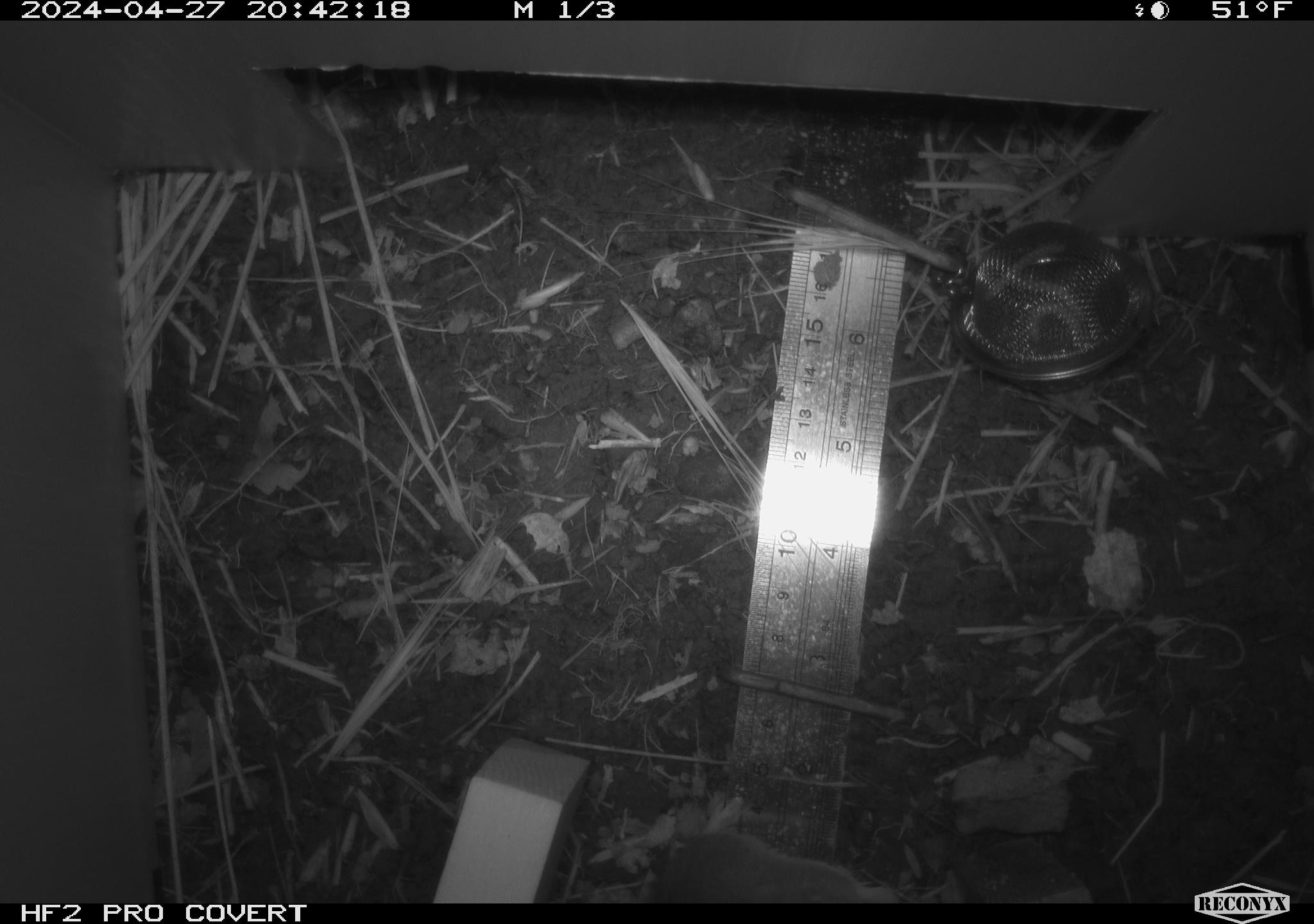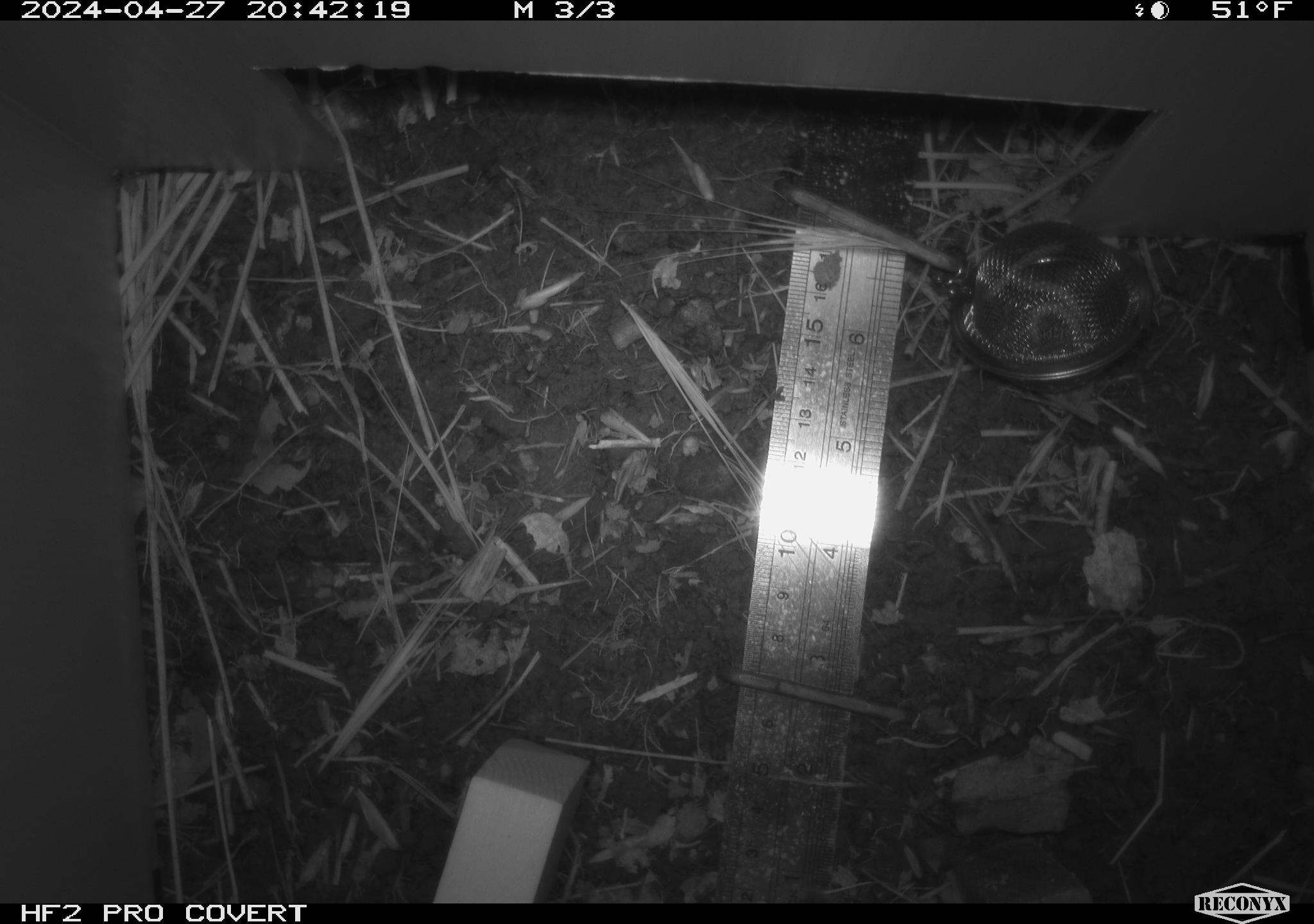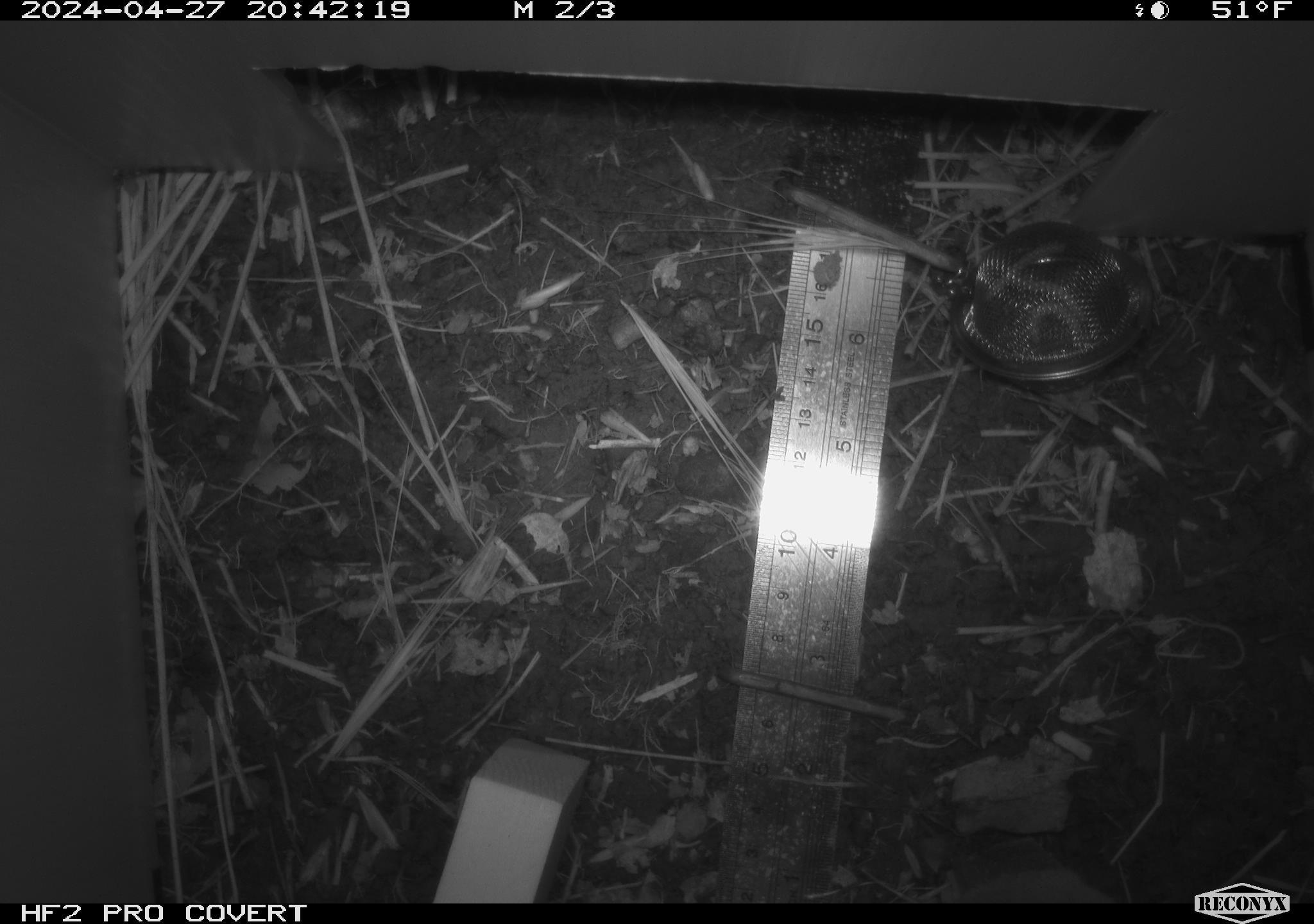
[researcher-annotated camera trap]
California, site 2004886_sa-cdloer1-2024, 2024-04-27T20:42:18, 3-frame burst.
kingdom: Animalia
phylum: Chordata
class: Mammalia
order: Rodentia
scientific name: Rodentia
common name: mouse species